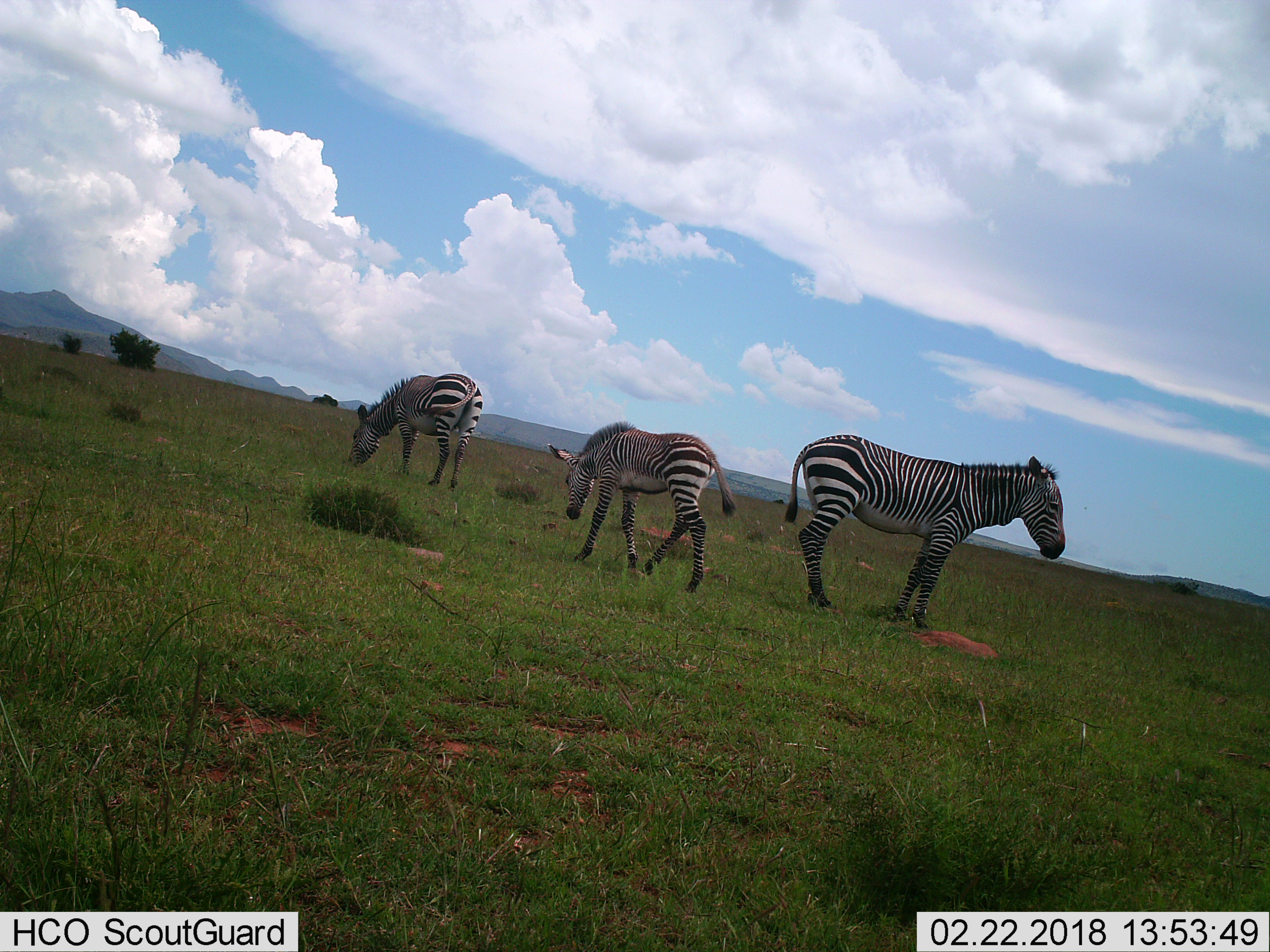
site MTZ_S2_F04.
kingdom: Animalia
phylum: Chordata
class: Mammalia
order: Perissodactyla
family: Equidae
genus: Equus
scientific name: Equus zebra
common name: mountain zebra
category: zebramountain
Zebramountain (mountain zebra) (Equus zebra), count 3. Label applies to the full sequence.